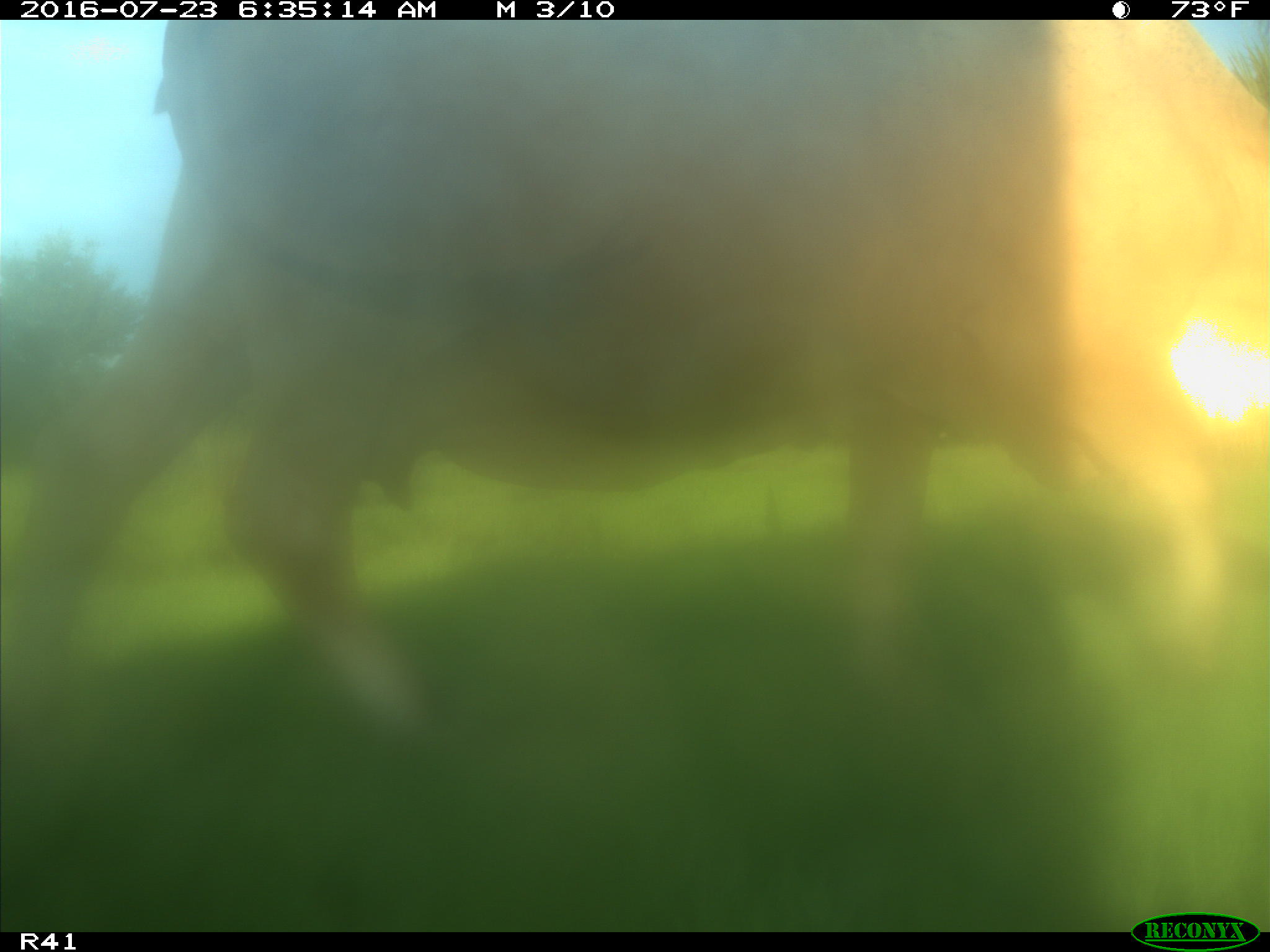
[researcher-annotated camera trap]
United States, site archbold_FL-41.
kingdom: Animalia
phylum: Chordata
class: Mammalia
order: Artiodactyla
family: Bovidae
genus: Bos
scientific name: Bos taurus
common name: domestic cow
Bos taurus (domestic cow).